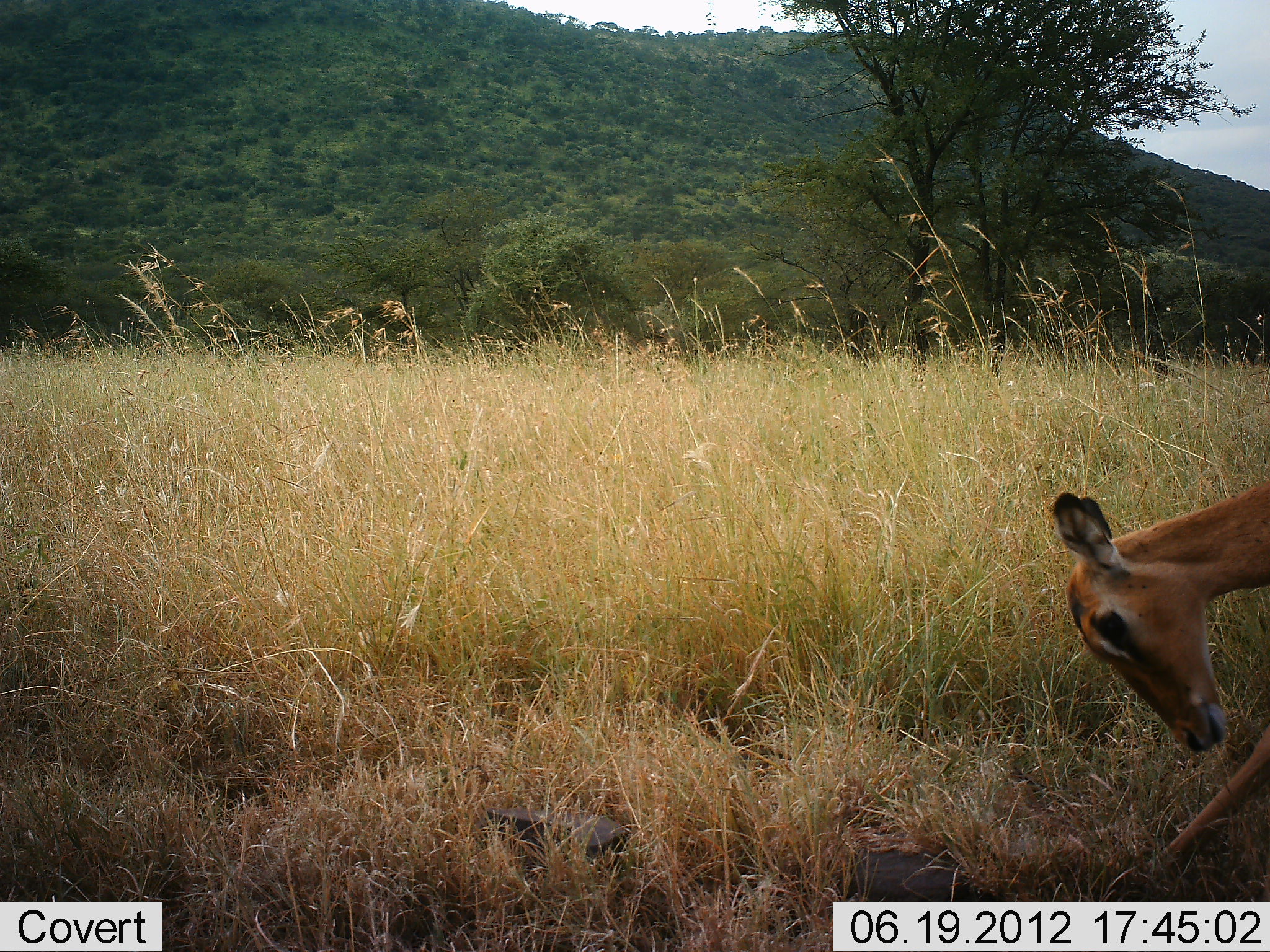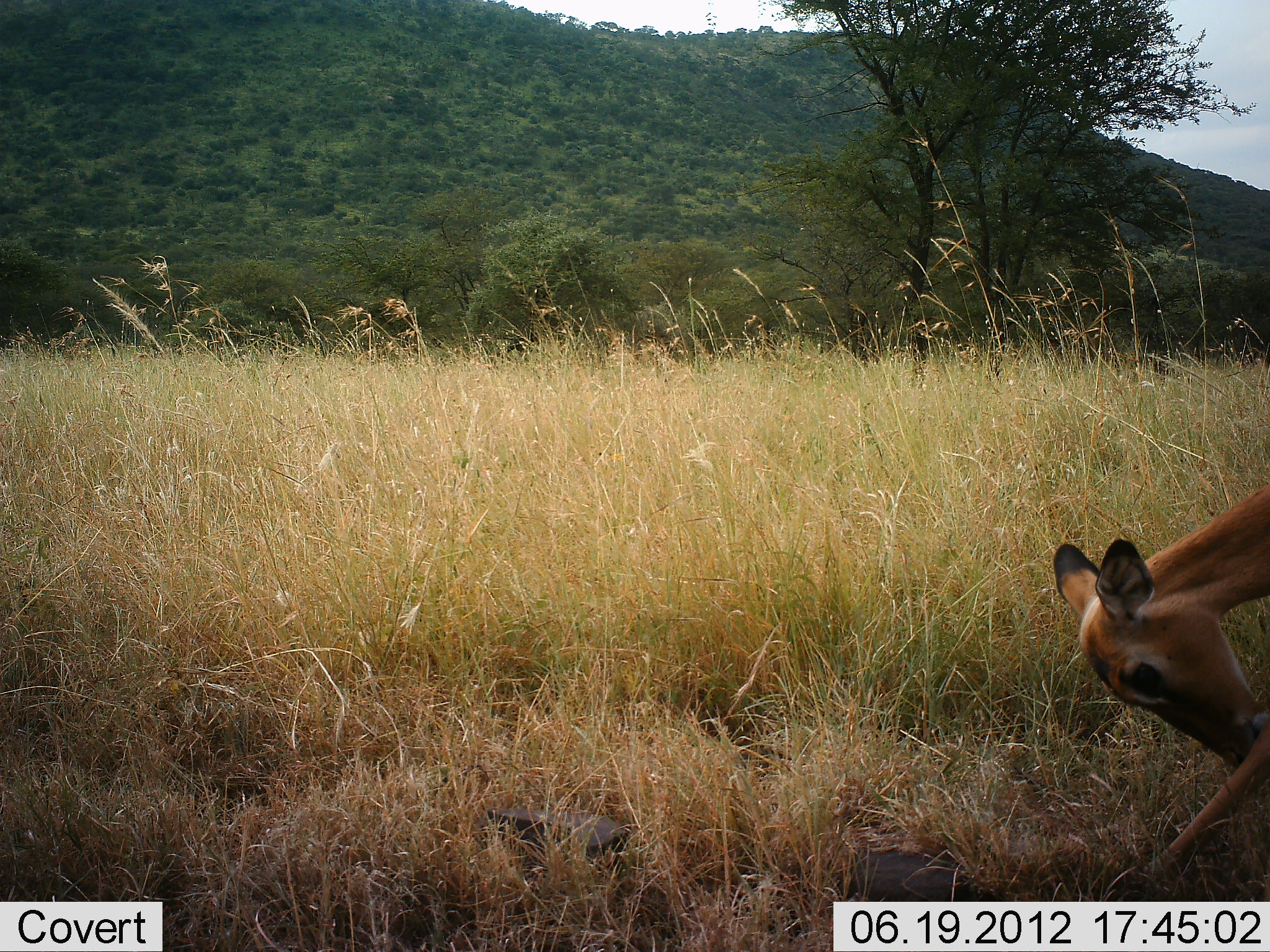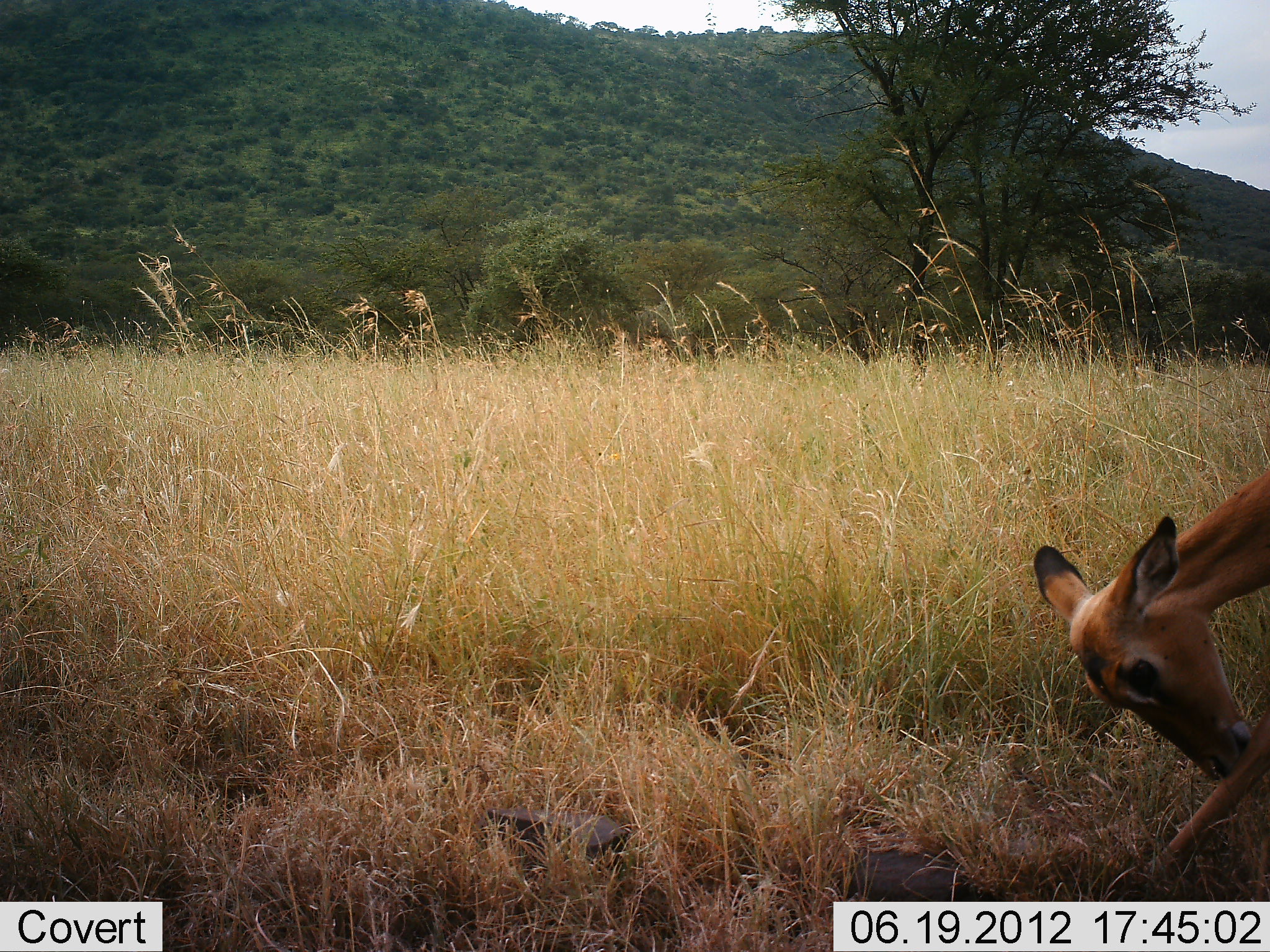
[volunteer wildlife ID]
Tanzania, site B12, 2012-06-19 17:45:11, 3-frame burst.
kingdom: Animalia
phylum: Chordata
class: Mammalia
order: Artiodactyla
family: Bovidae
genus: Aepyceros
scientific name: Aepyceros melampus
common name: impala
Impala (Aepyceros melampus), count 1. Behavior (volunteer vote fractions): standing 50%, resting 0%, moving 10%, interacting 0%. Young present (vote fraction): 0%. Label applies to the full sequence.